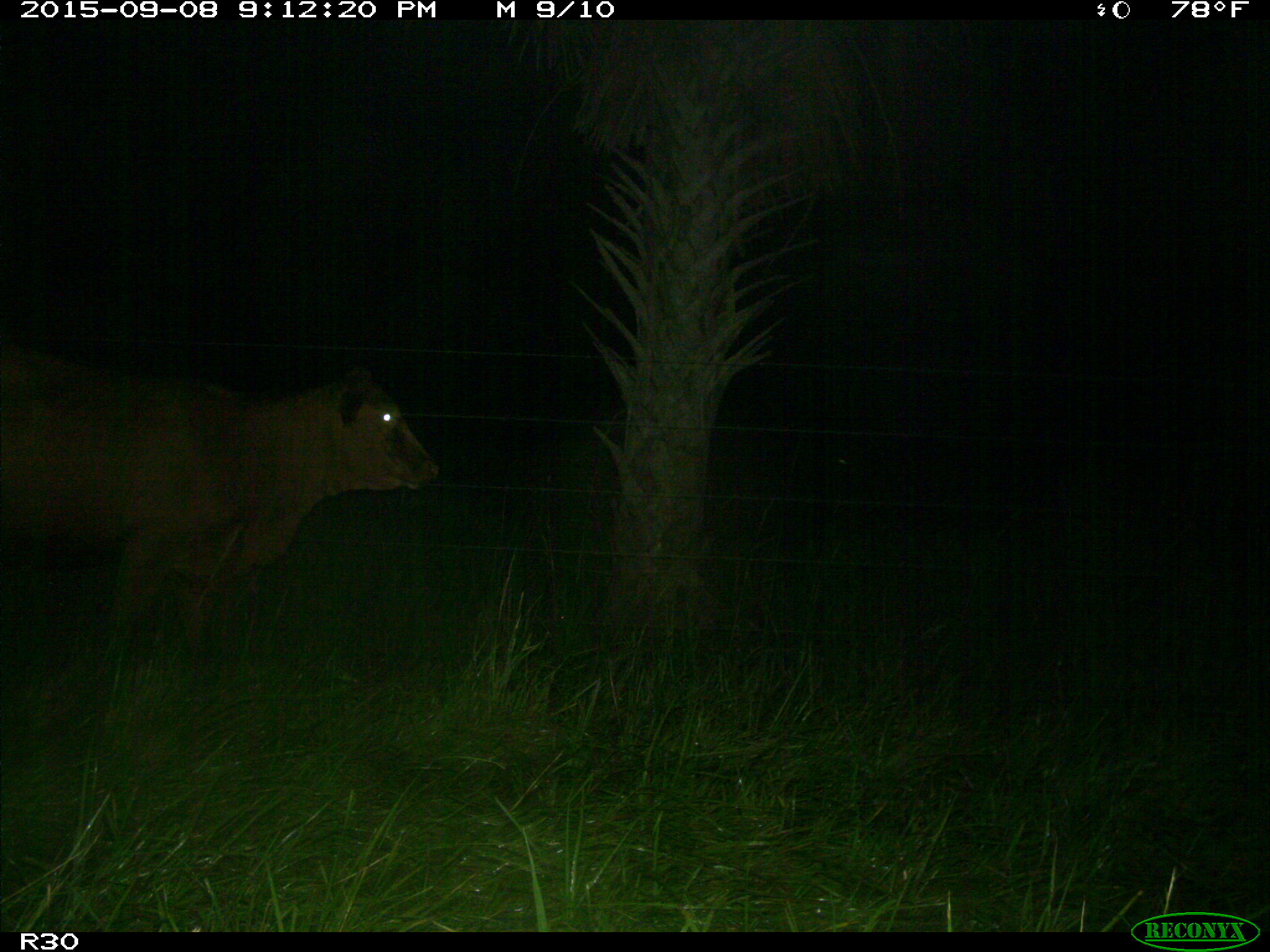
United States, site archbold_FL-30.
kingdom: Animalia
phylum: Chordata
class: Mammalia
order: Artiodactyla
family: Bovidae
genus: Bos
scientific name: Bos taurus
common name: domestic cow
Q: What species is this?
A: Bos taurus (domestic cow).